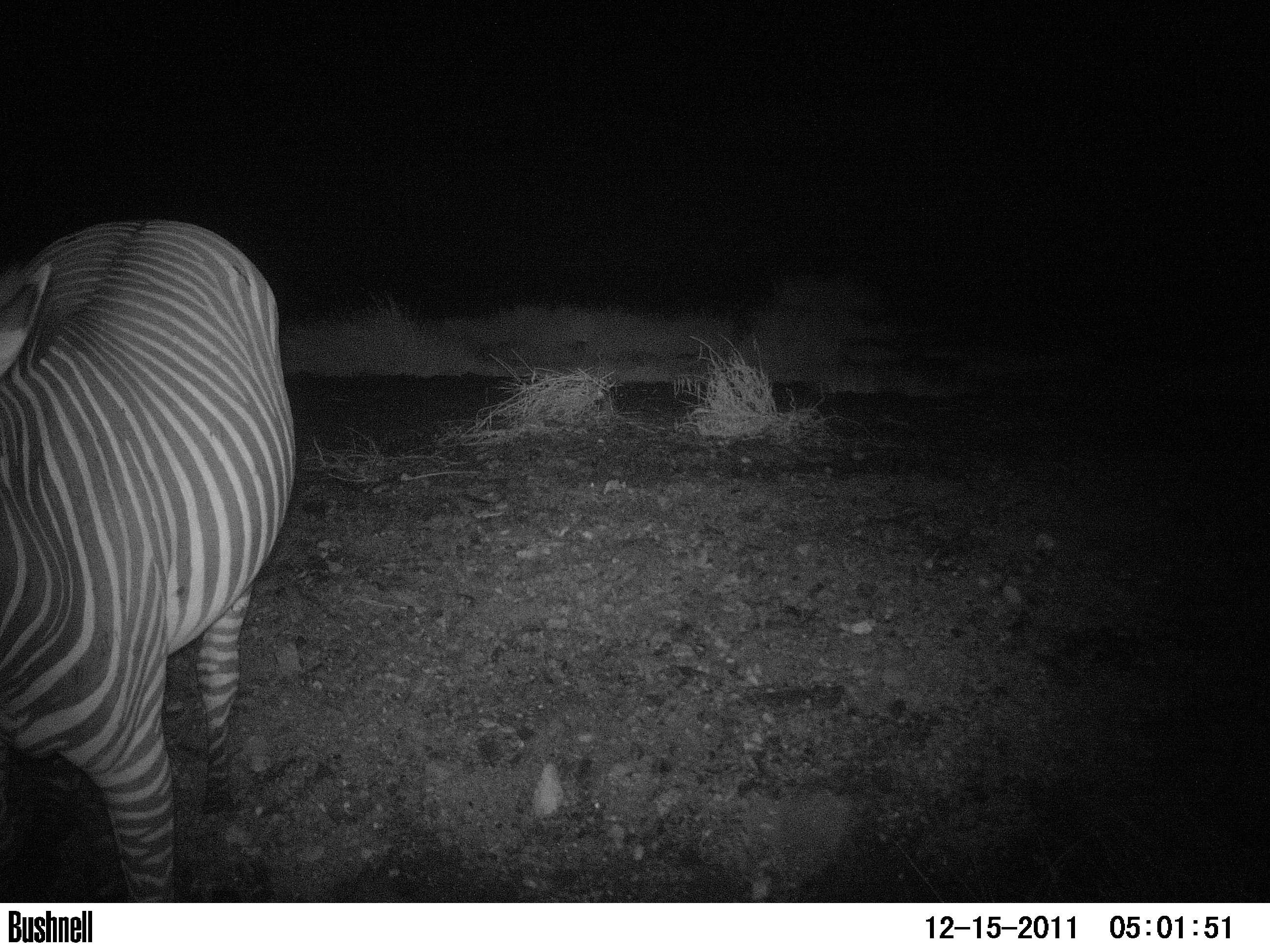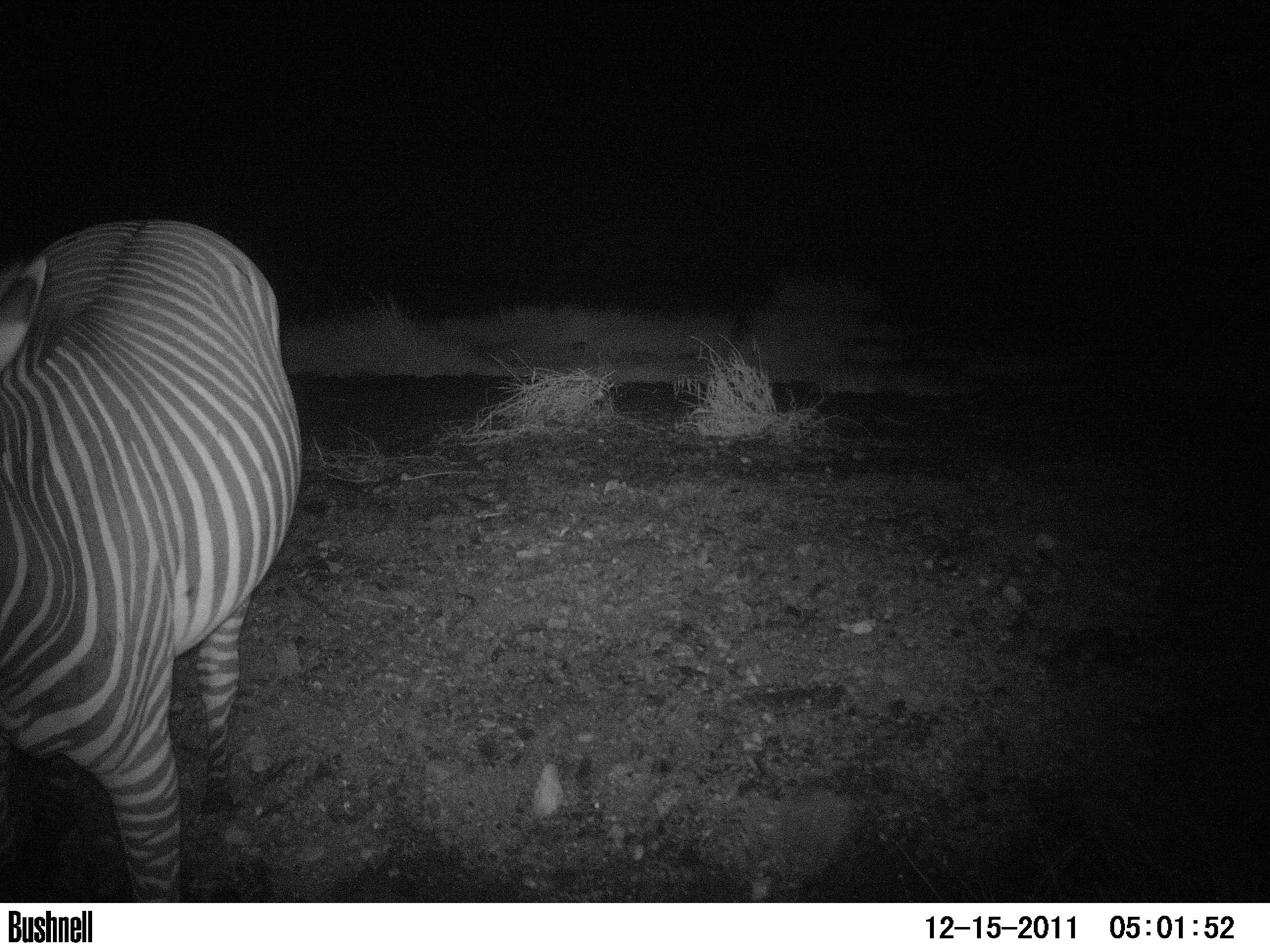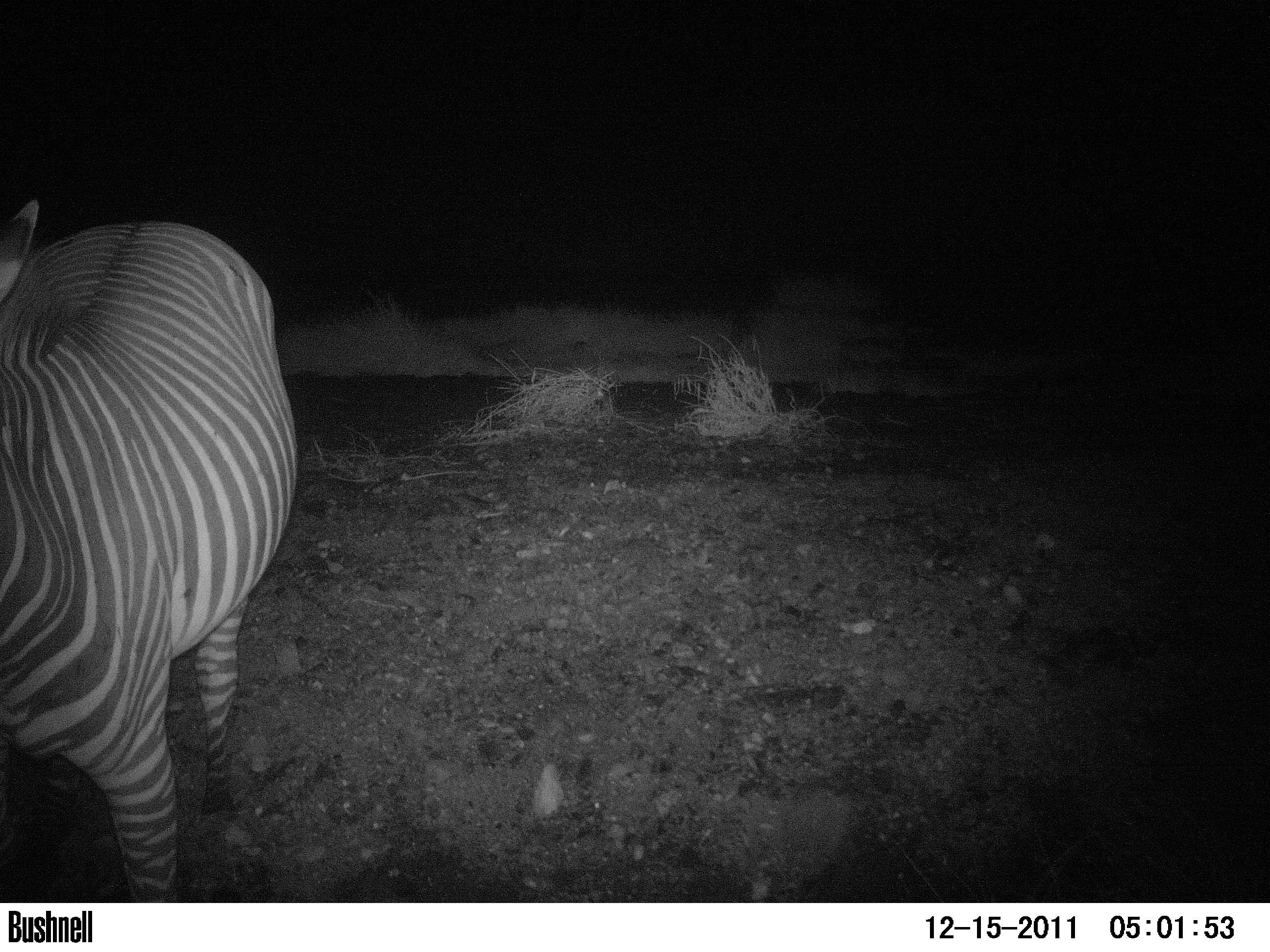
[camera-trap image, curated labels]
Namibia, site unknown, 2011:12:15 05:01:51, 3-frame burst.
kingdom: Animalia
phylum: Chordata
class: Mammalia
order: Perissodactyla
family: Equidae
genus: Equus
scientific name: Equus zebra hartmannae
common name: hartmann's mountain zebra